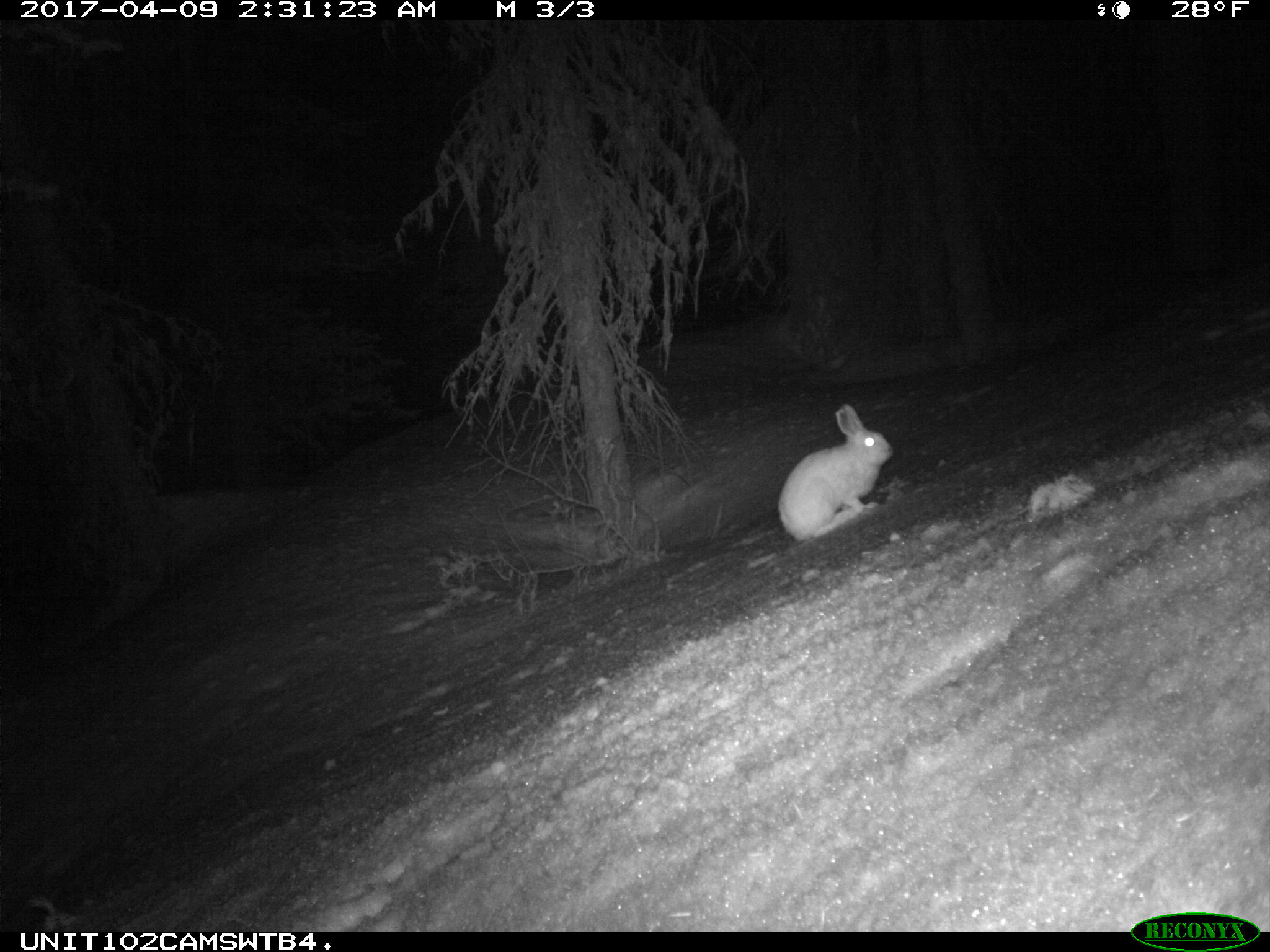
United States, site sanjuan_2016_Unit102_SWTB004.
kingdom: Animalia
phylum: Chordata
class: Mammalia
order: Lagomorpha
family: Leporidae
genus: Lepus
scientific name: Lepus americanus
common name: snowshoe hare